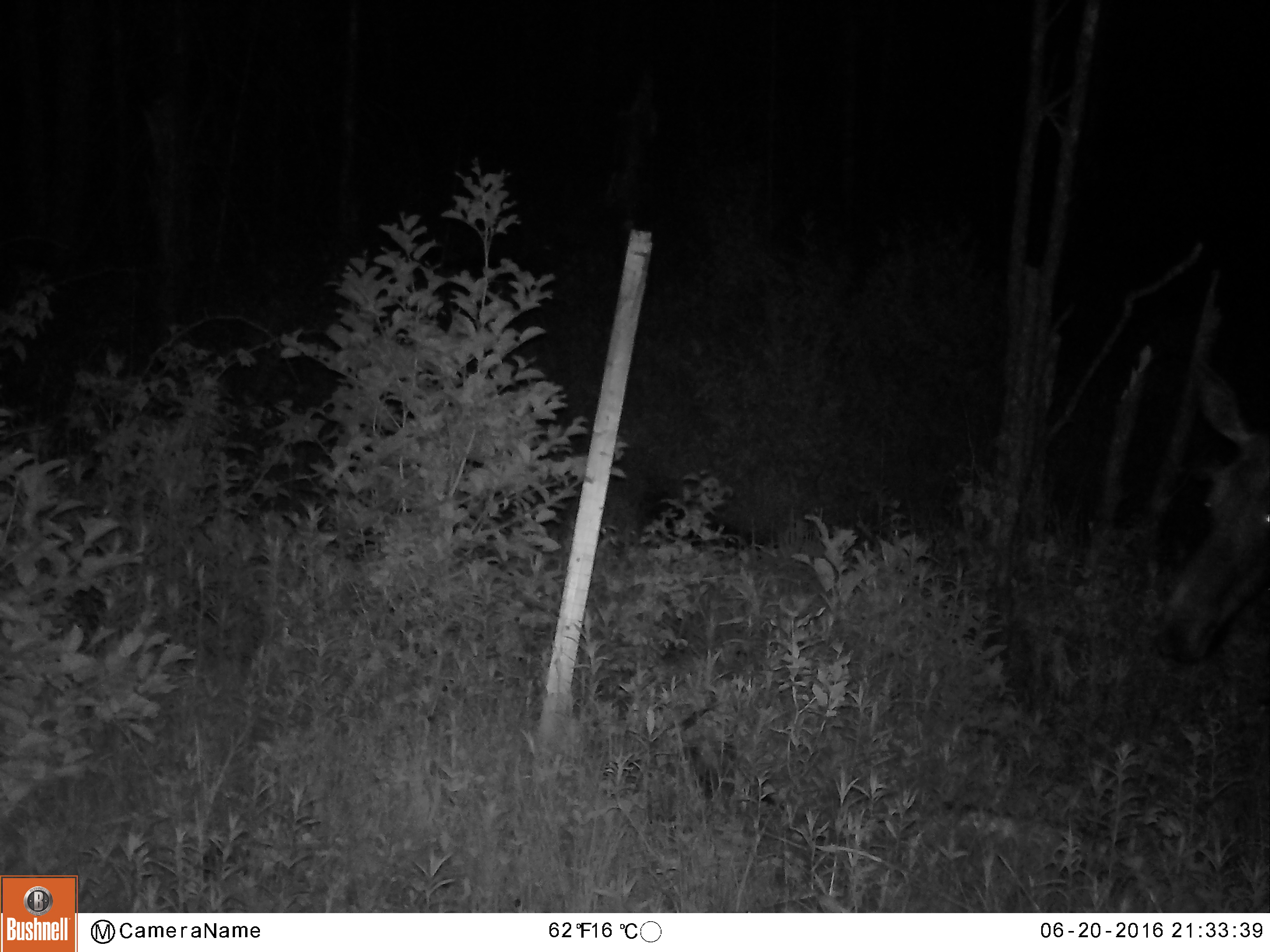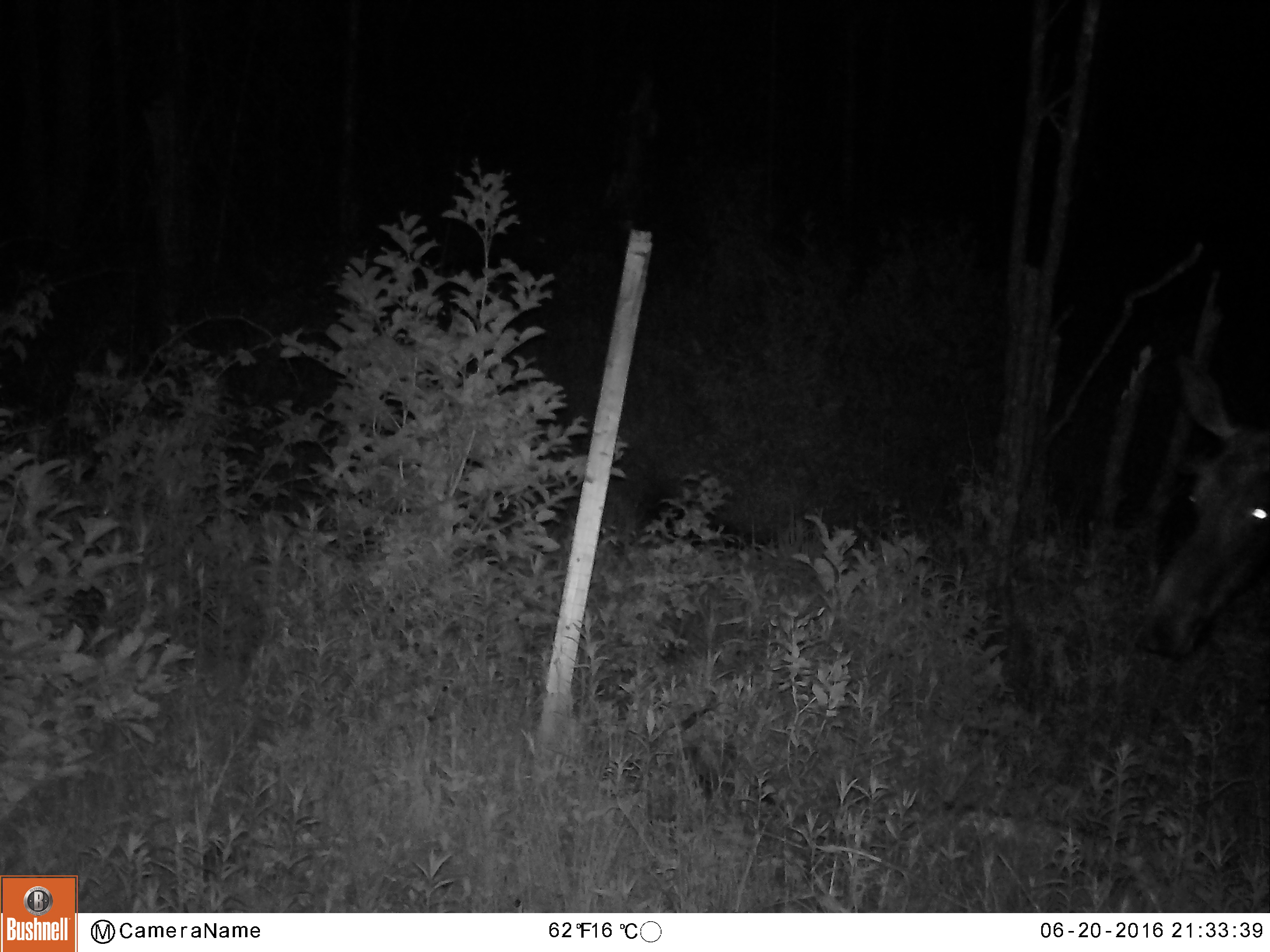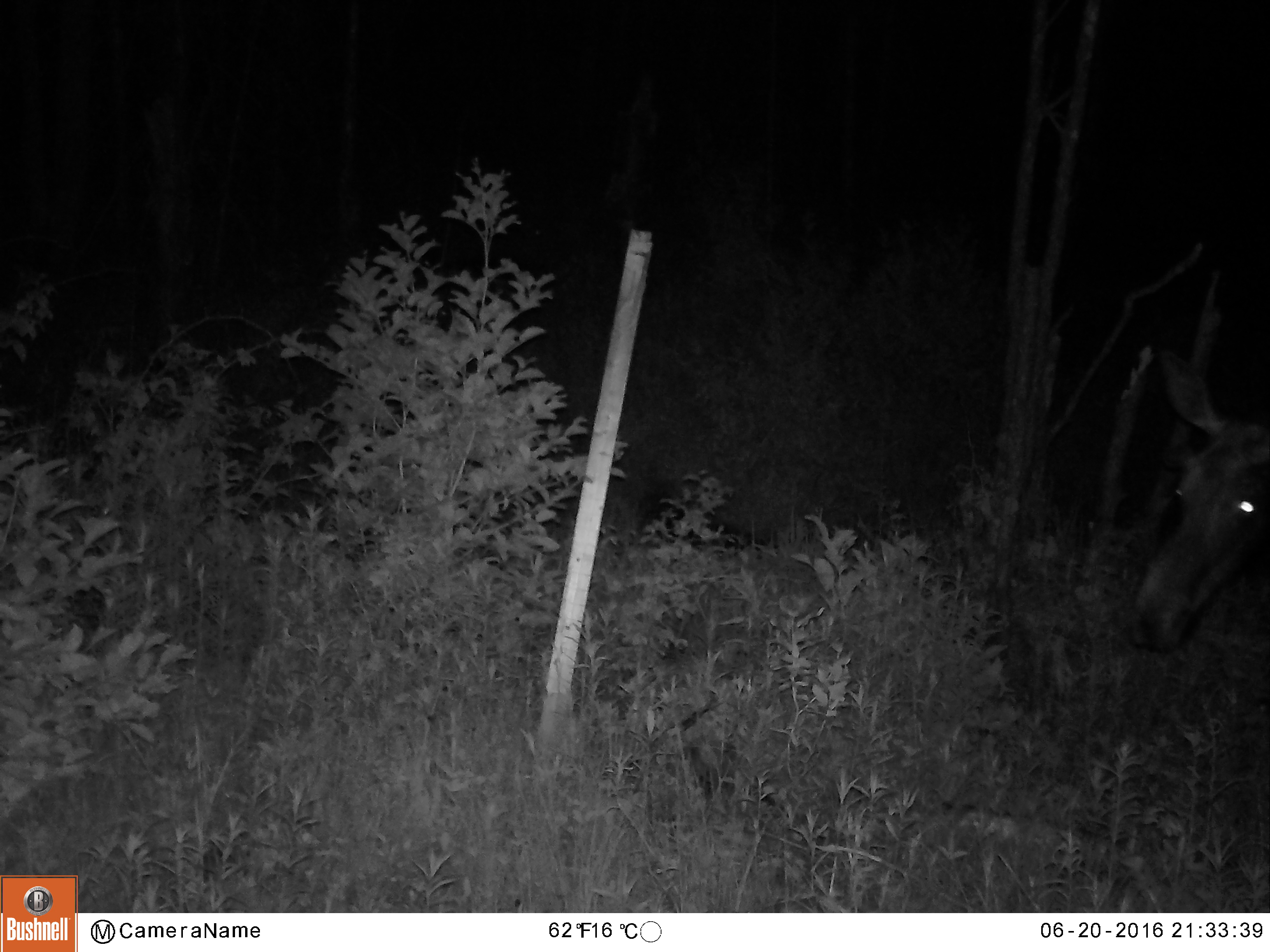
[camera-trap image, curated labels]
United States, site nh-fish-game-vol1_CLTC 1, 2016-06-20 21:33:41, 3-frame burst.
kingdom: Animalia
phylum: Chordata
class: Mammalia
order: Artiodactyla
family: Cervidae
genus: Alces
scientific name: Alces alces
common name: moose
Moose (Alces alces).